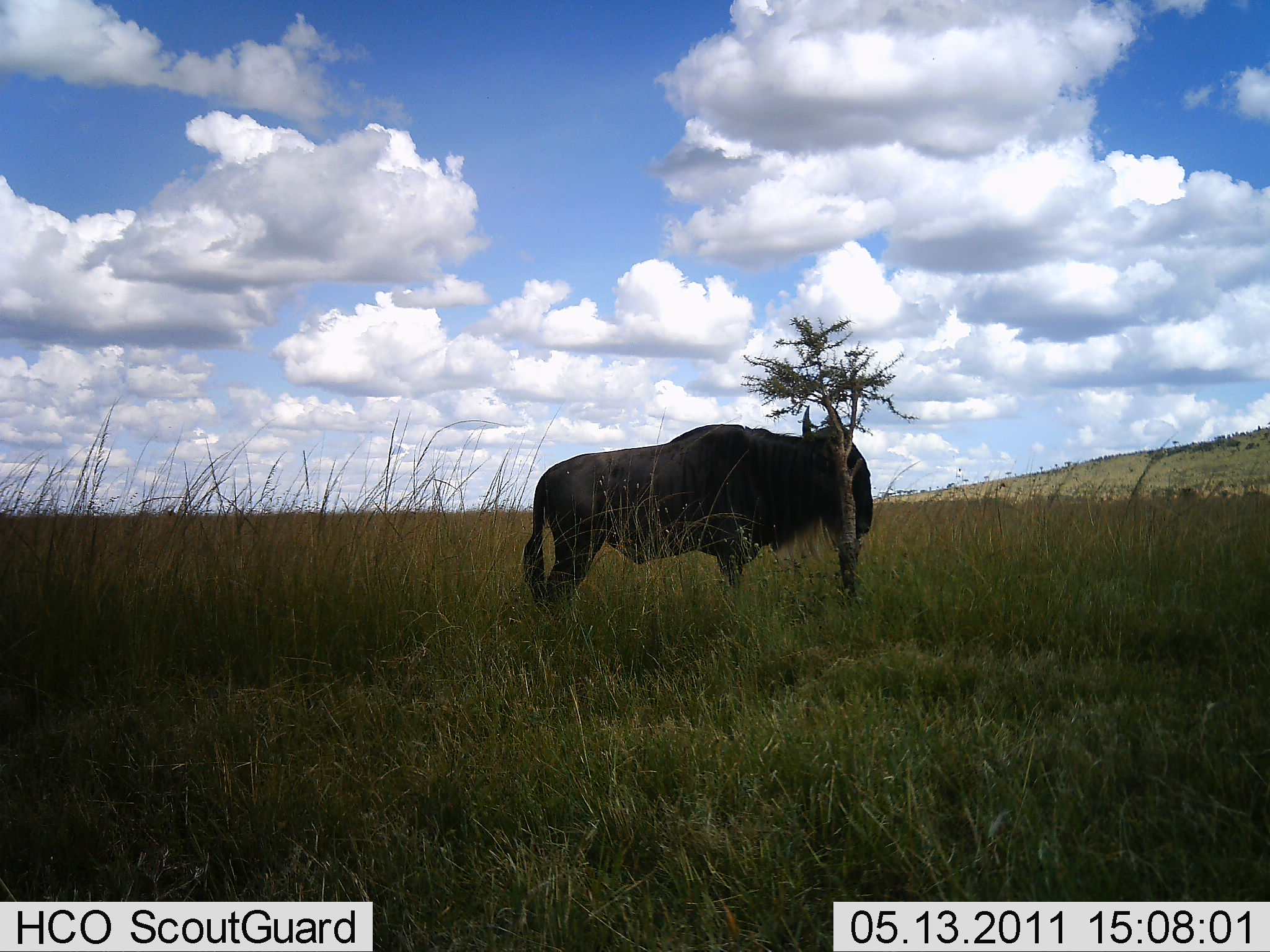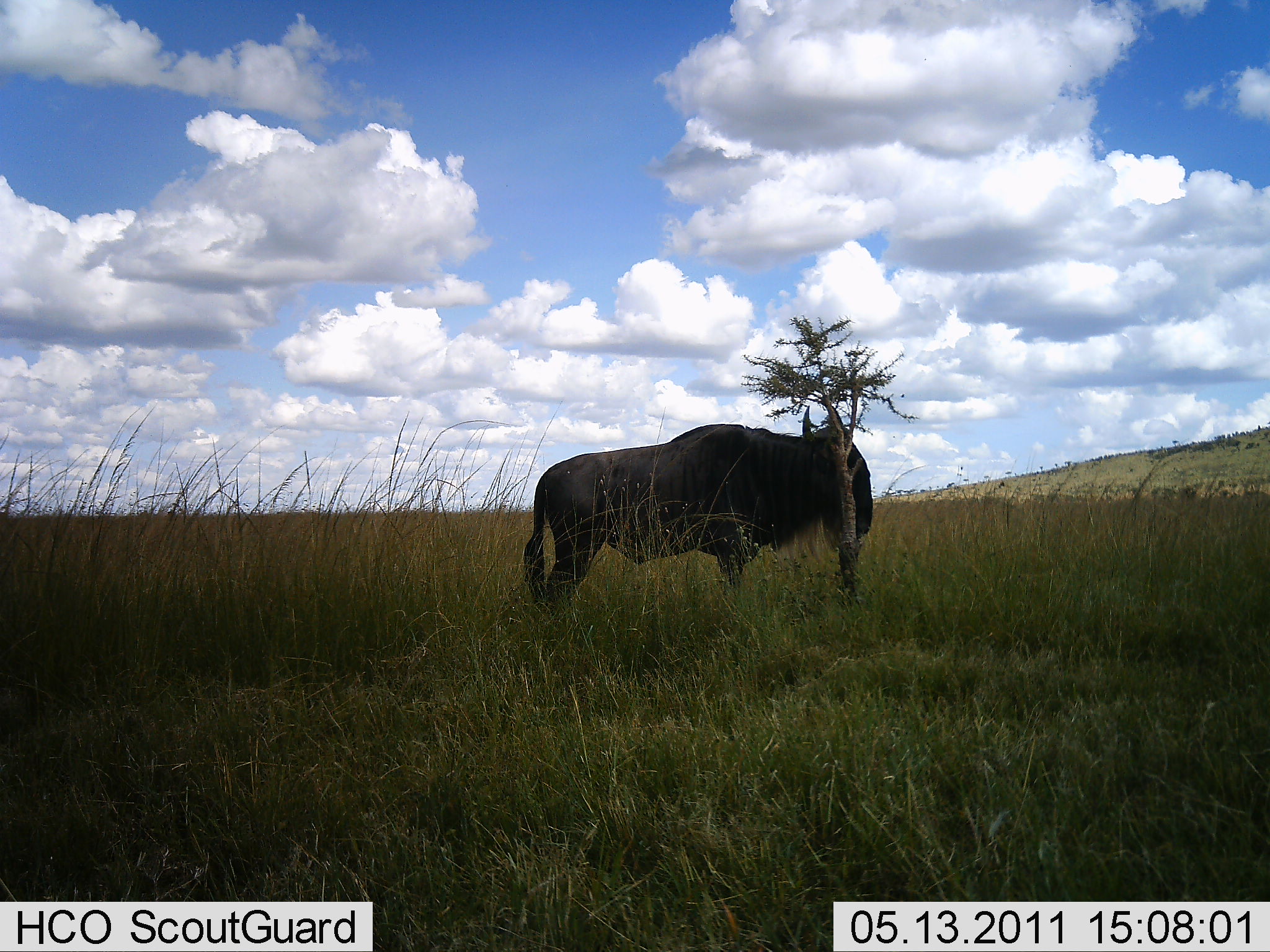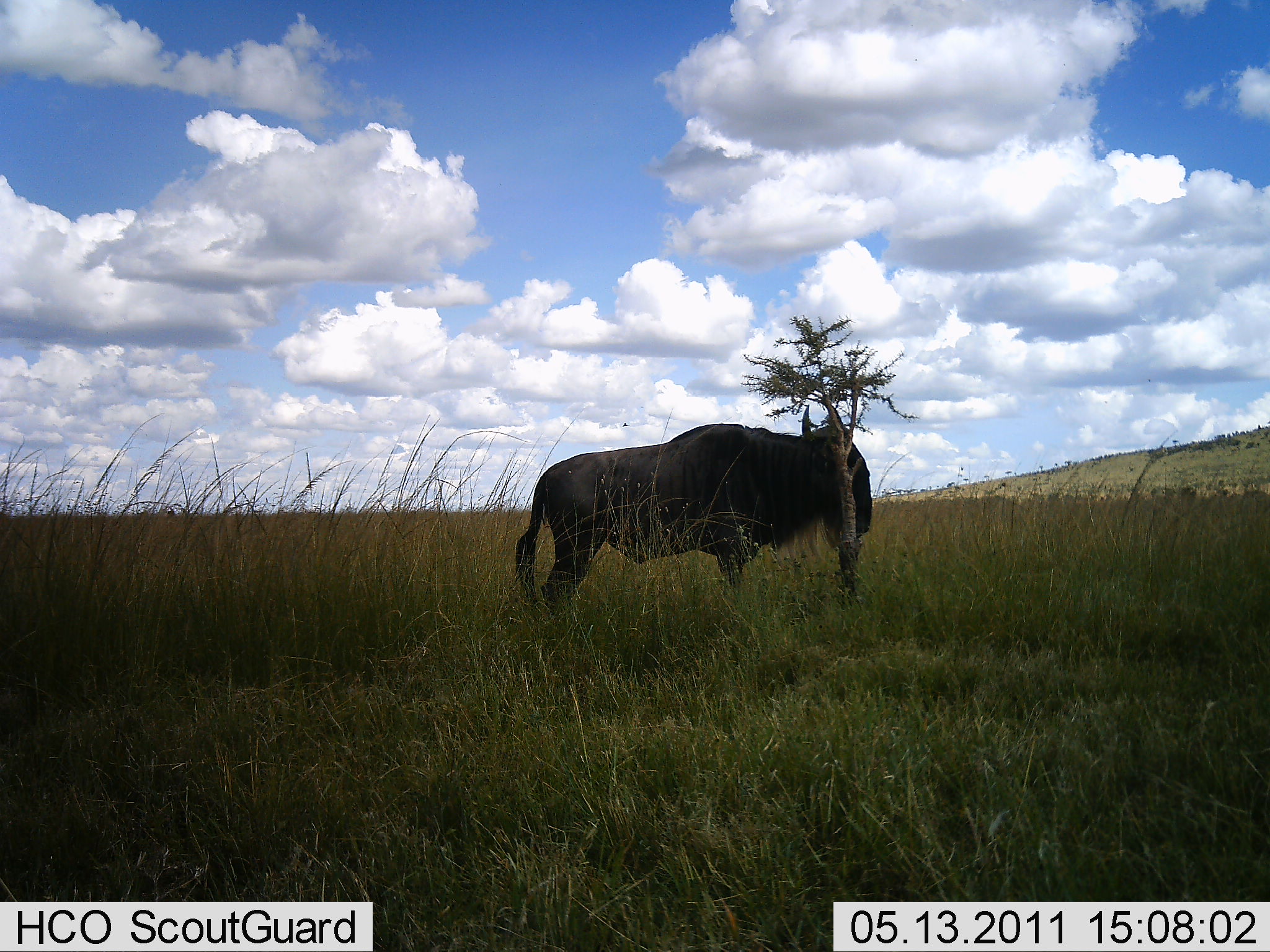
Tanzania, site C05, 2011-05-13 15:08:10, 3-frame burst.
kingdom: Animalia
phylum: Chordata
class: Mammalia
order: Artiodactyla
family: Bovidae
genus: Connochaetes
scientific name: Connochaetes taurinus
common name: blue wildebeest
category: wildebeest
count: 1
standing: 100%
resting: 0%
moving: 0%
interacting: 0%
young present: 0%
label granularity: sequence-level